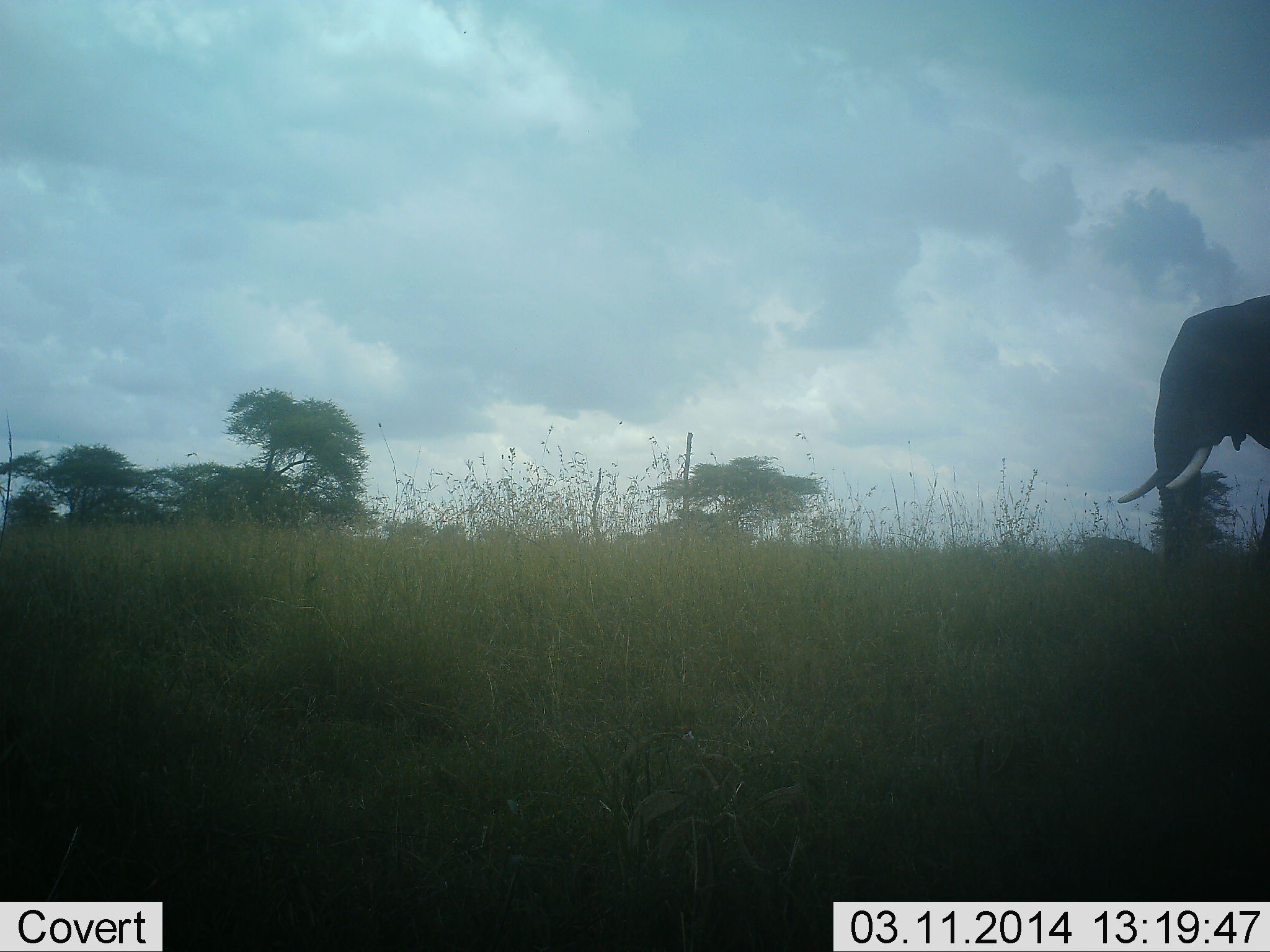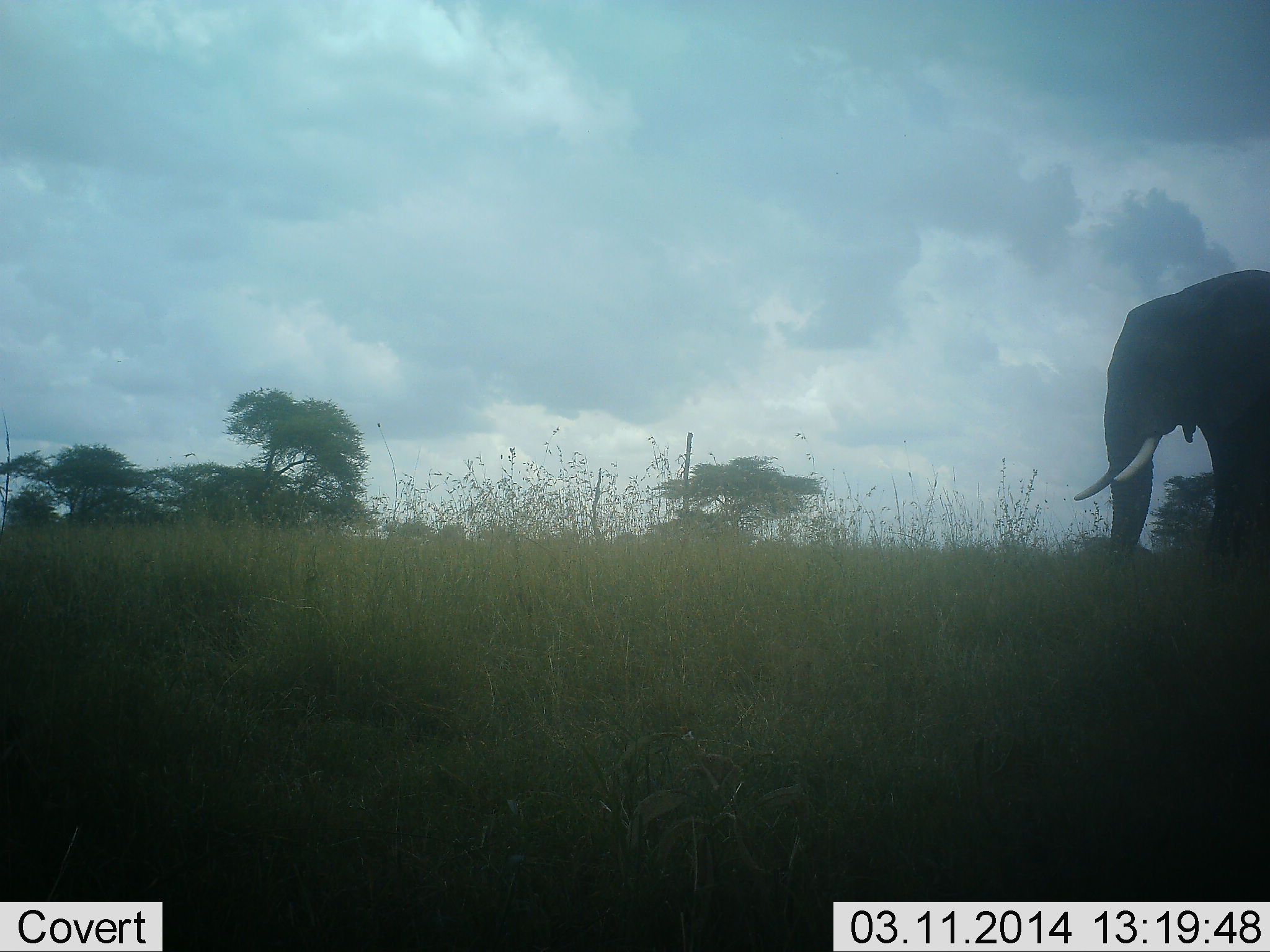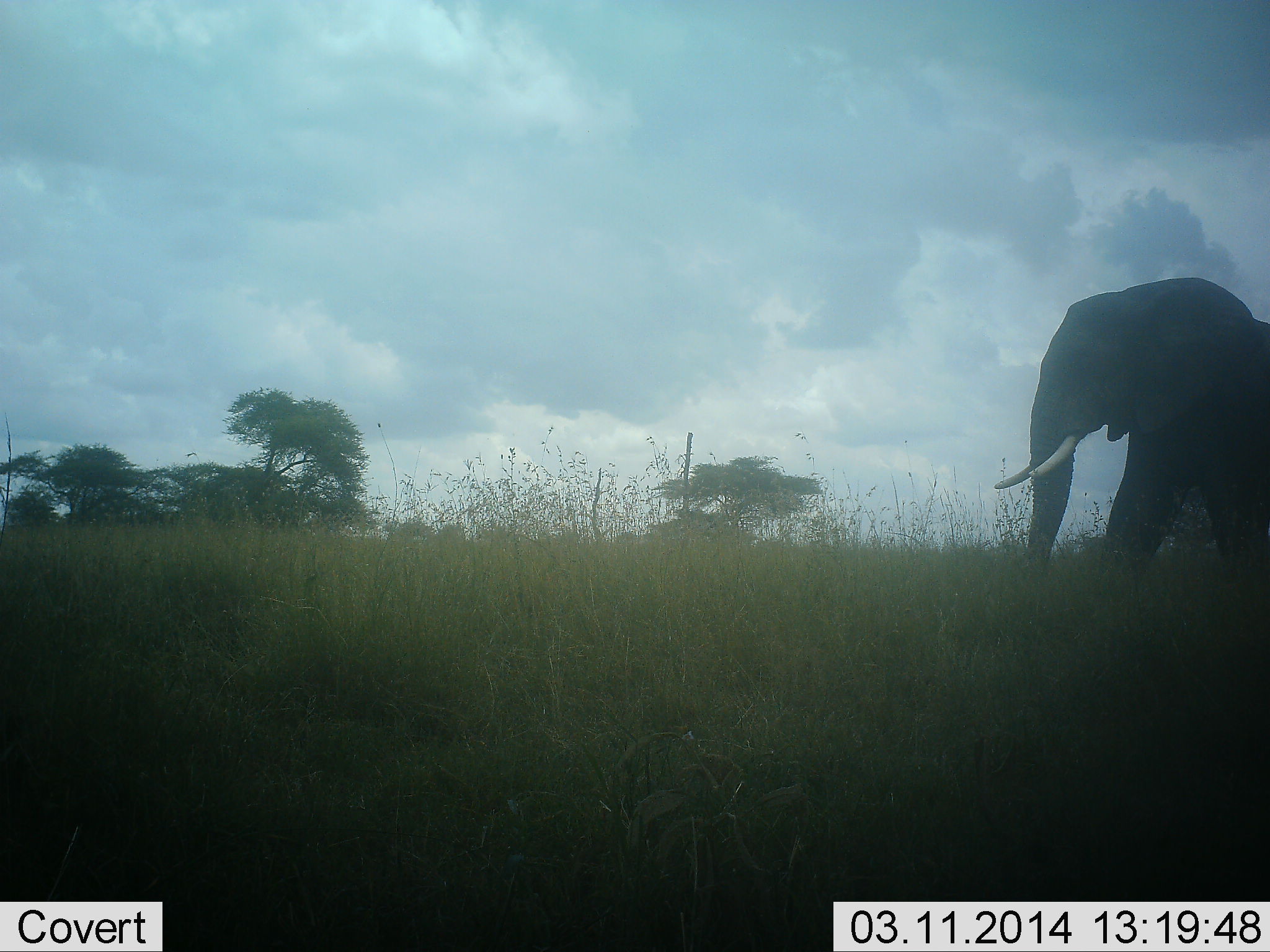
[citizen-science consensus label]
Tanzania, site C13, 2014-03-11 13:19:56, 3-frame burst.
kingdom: Animalia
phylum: Chordata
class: Mammalia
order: Proboscidea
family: Elephantidae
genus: Loxodonta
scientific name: Loxodonta africana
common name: african bush elephant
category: elephant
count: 1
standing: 10%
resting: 0%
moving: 100%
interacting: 0%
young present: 0%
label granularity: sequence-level